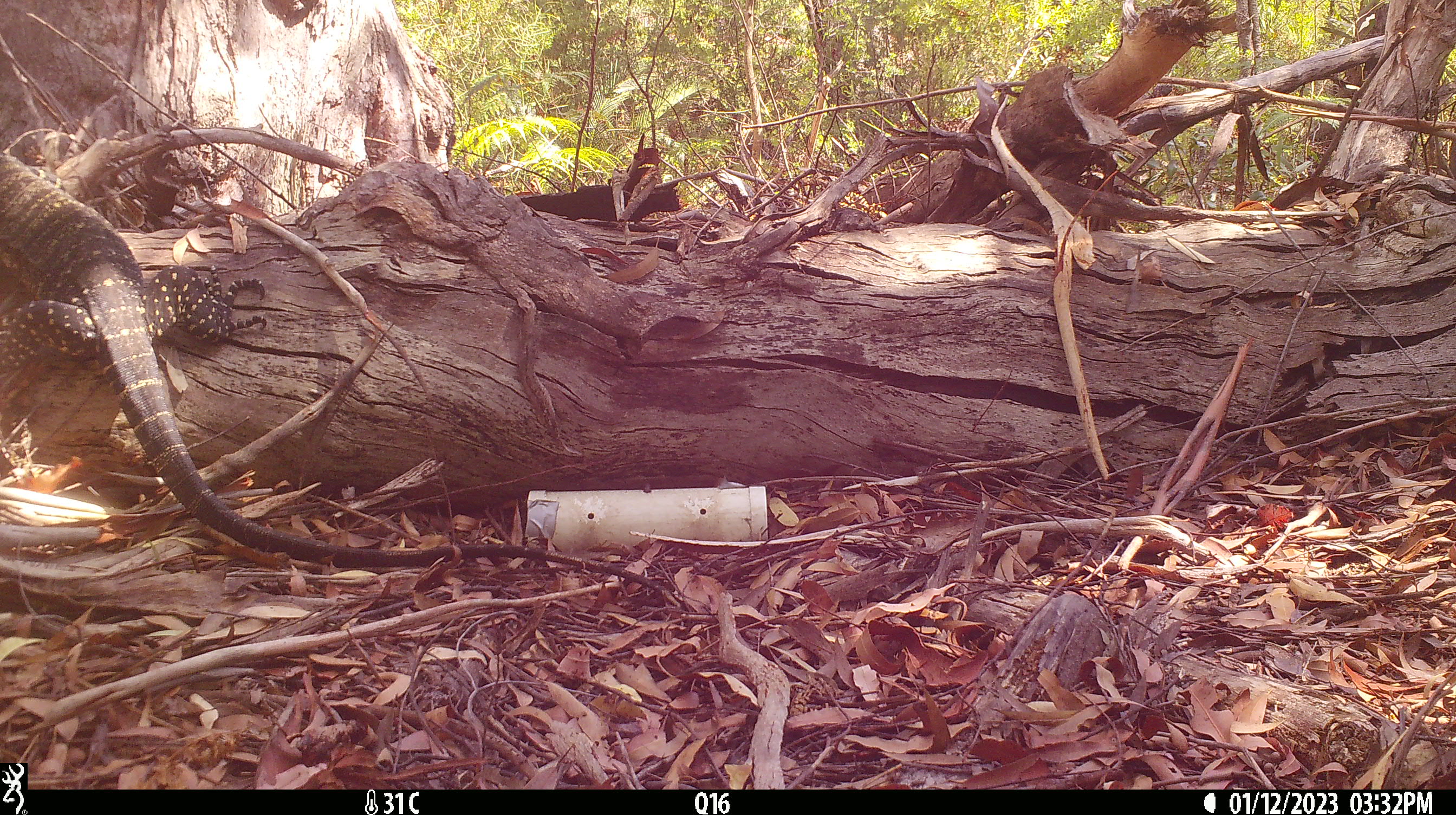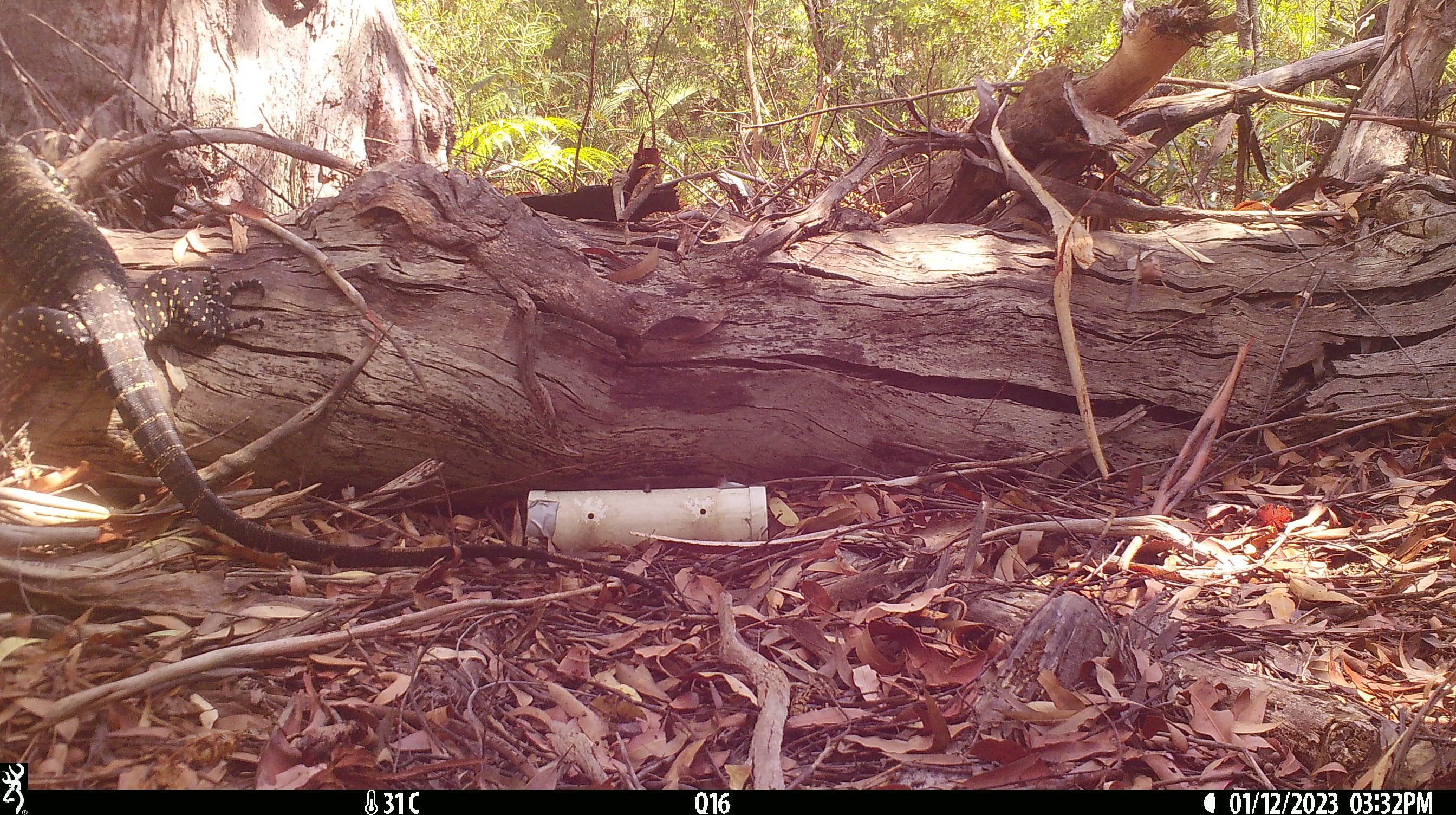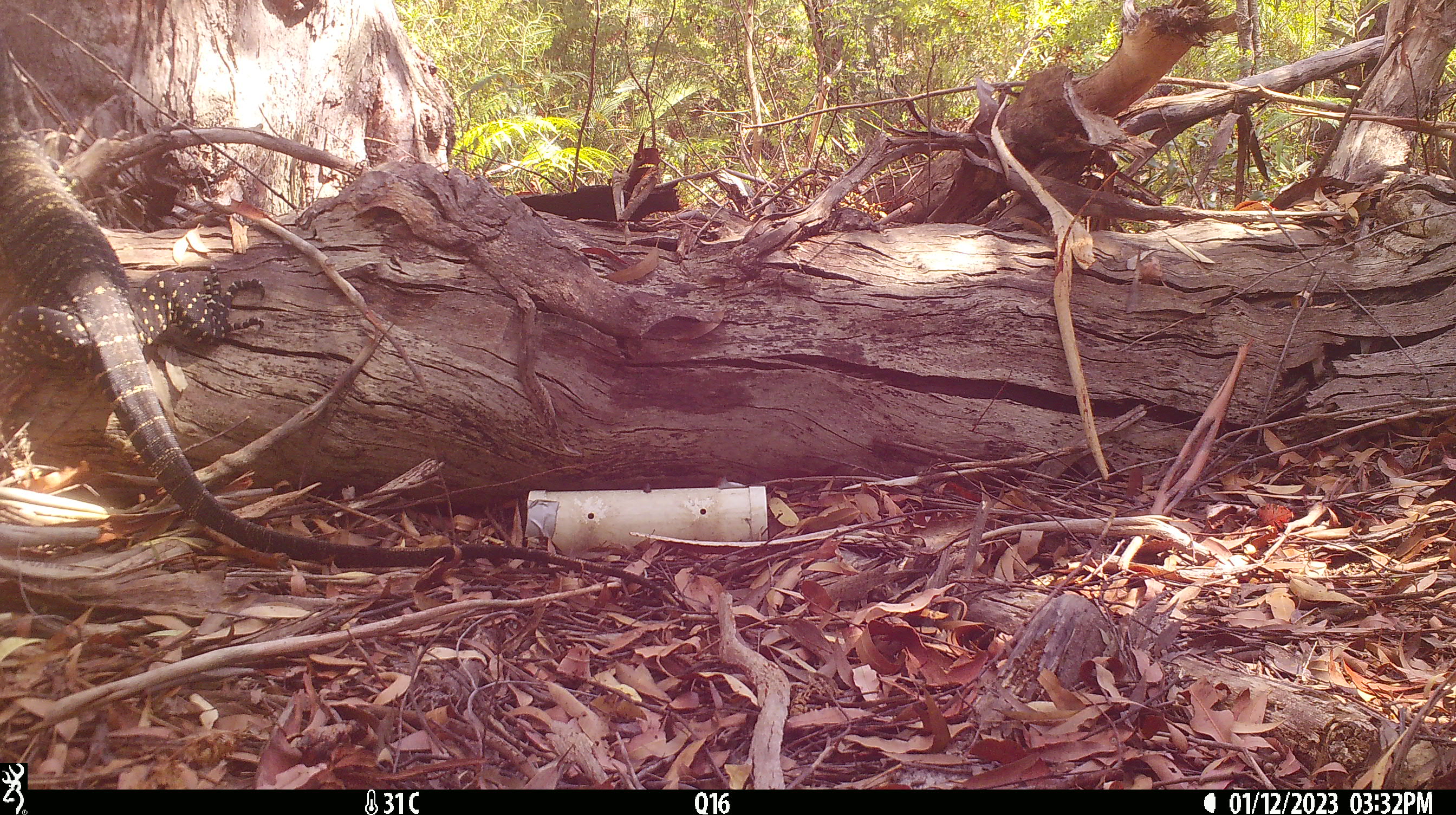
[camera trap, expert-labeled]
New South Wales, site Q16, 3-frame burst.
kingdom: Animalia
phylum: Chordata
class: Reptilia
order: Squamata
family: Varanidae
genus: Varanus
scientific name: Varanus varius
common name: lace monitor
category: goanna